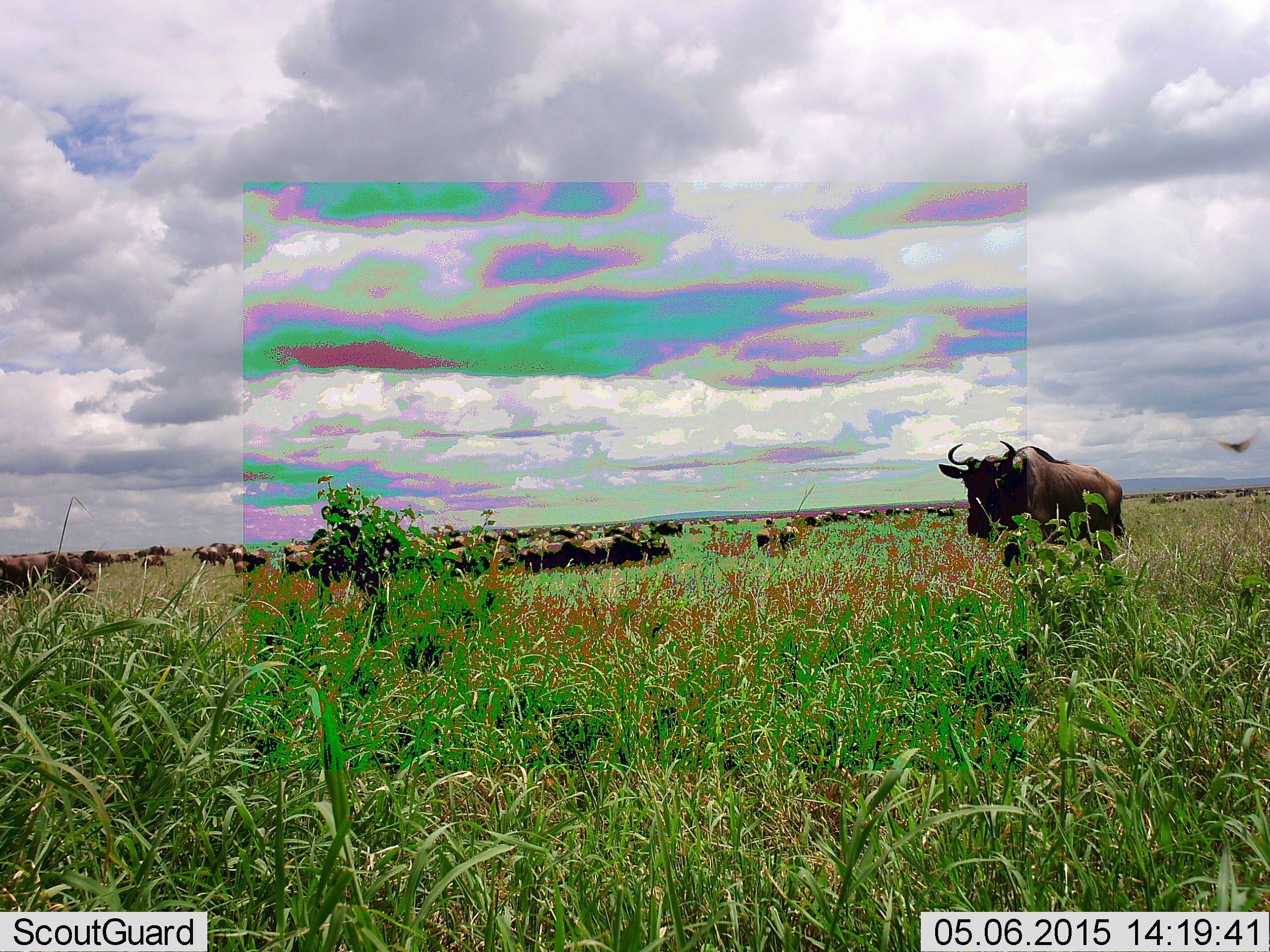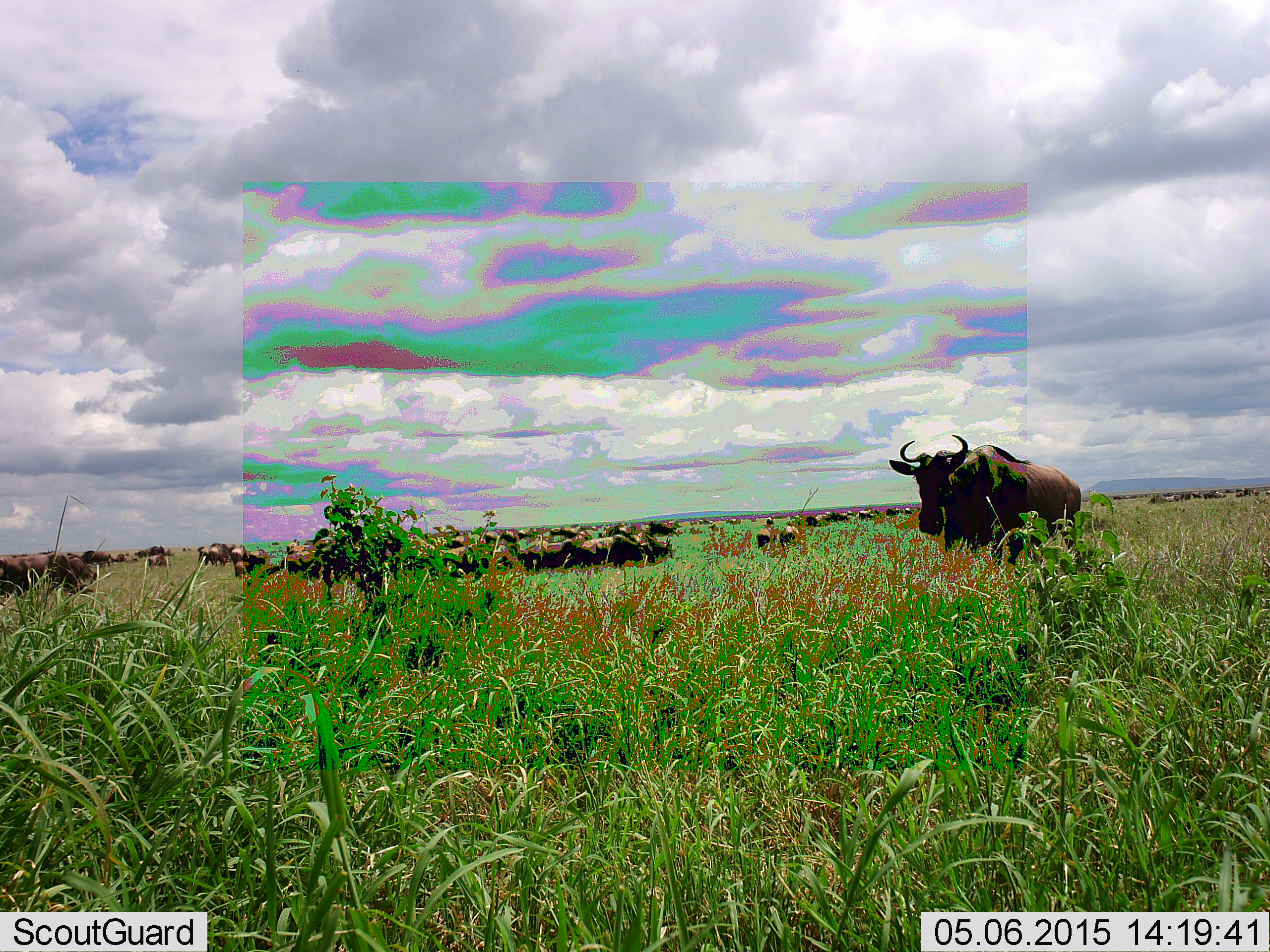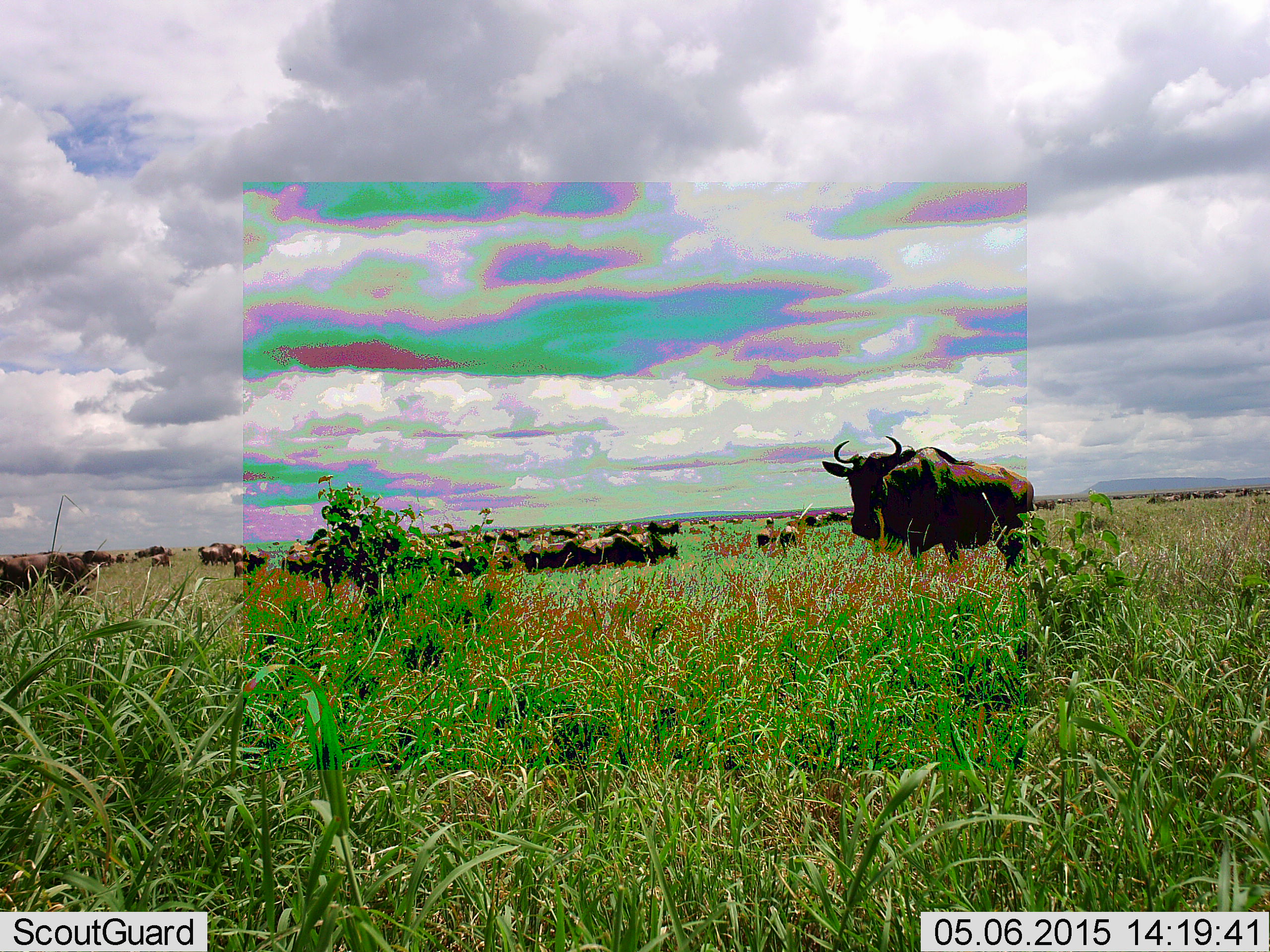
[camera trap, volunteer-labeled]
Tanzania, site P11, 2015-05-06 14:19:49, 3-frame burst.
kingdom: Animalia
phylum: Chordata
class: Mammalia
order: Artiodactyla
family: Bovidae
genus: Connochaetes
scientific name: Connochaetes taurinus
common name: blue wildebeest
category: wildebeest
Wildebeest (blue wildebeest) (Connochaetes taurinus), count 51+. Behavior (volunteer vote fractions): standing 69%, resting 19%, moving 81%, interacting 0%. Young present (vote fraction): 6%. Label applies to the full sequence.